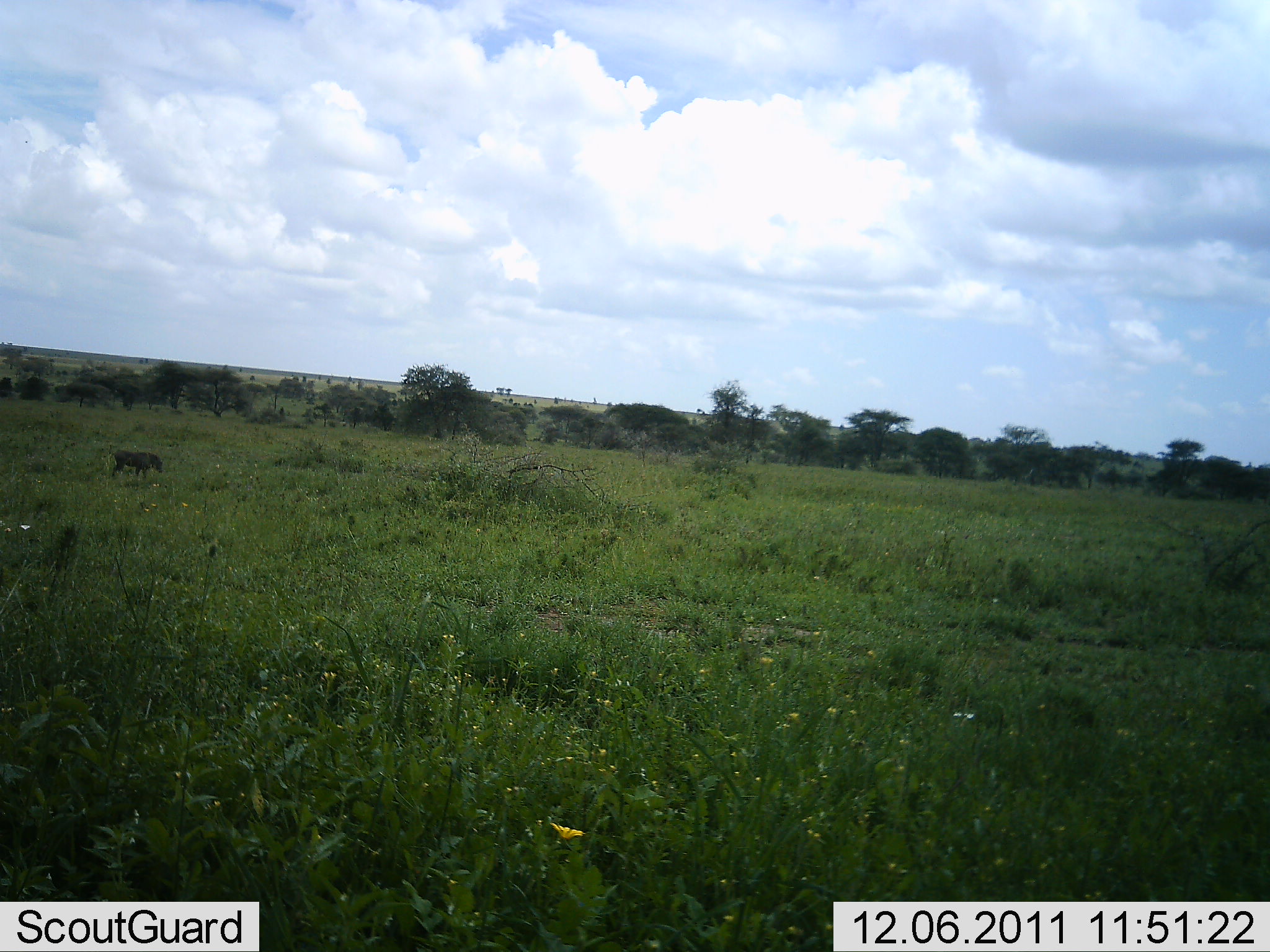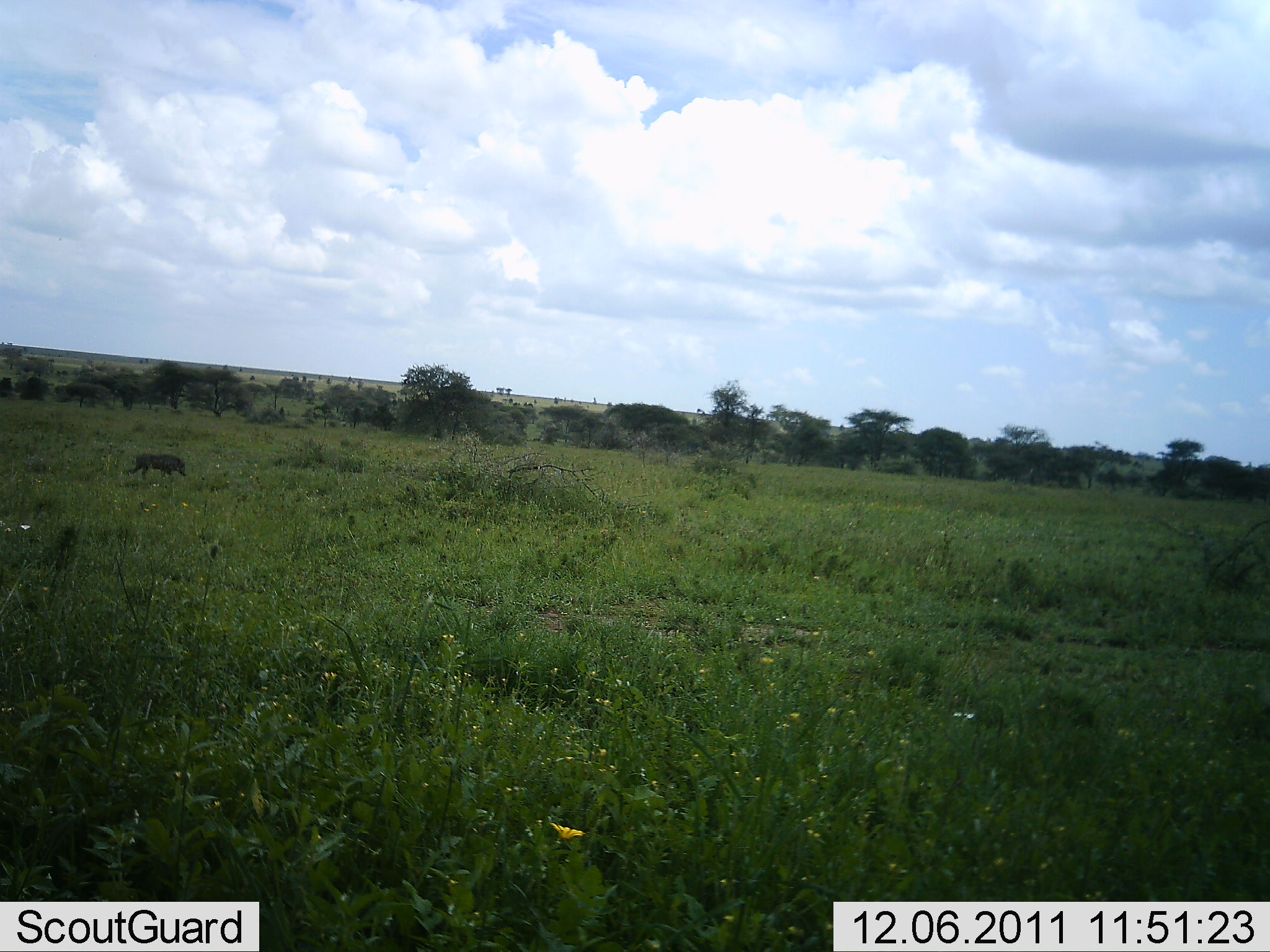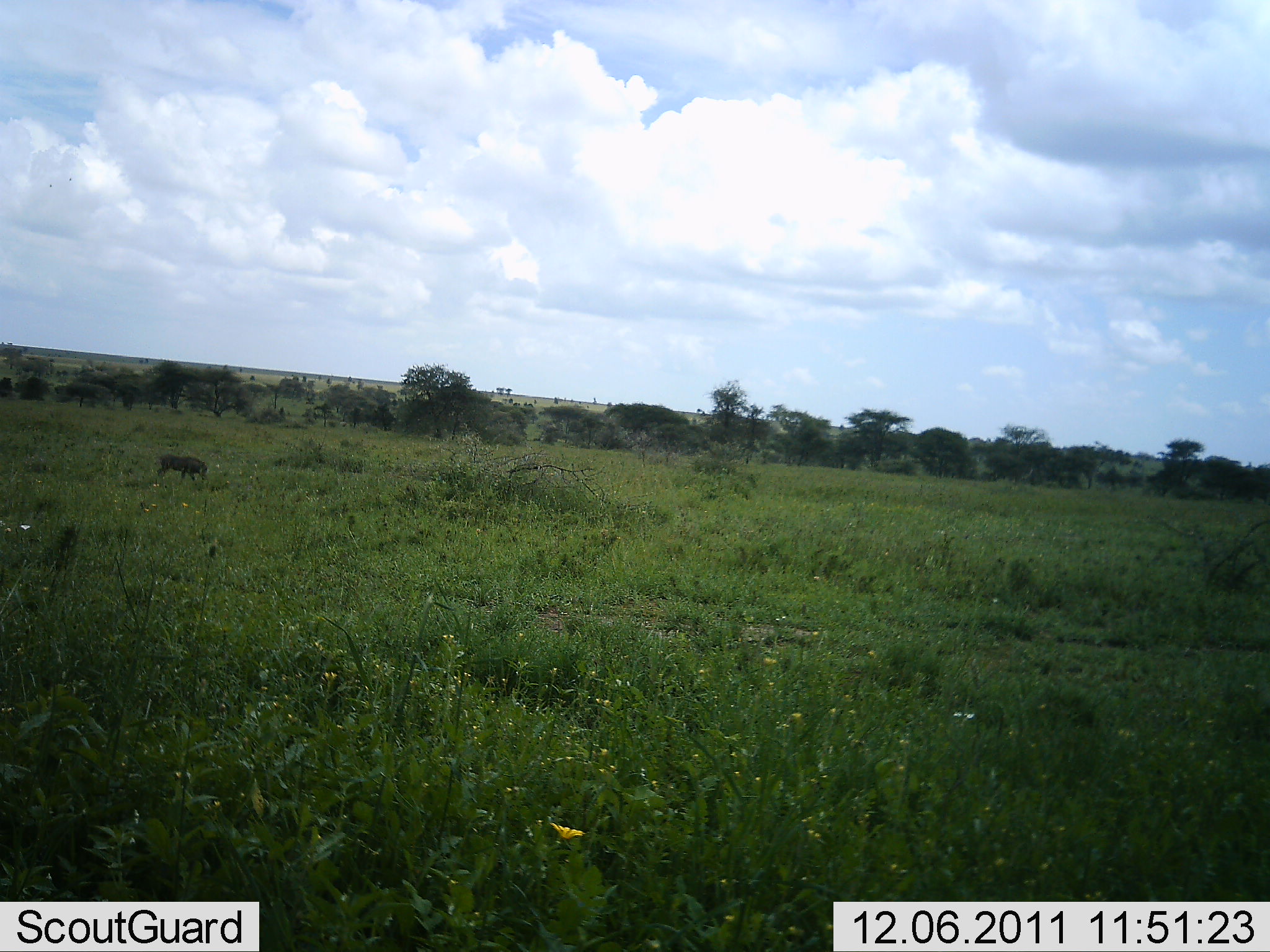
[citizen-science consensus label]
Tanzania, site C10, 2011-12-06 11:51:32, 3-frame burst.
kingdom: Animalia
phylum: Chordata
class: Mammalia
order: Artiodactyla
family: Suidae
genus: Phacochoerus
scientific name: Phacochoerus africanus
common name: warthog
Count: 1.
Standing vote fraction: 10%.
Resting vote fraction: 0%.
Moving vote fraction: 90%.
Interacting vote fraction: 0%.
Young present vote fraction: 0%.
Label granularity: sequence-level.